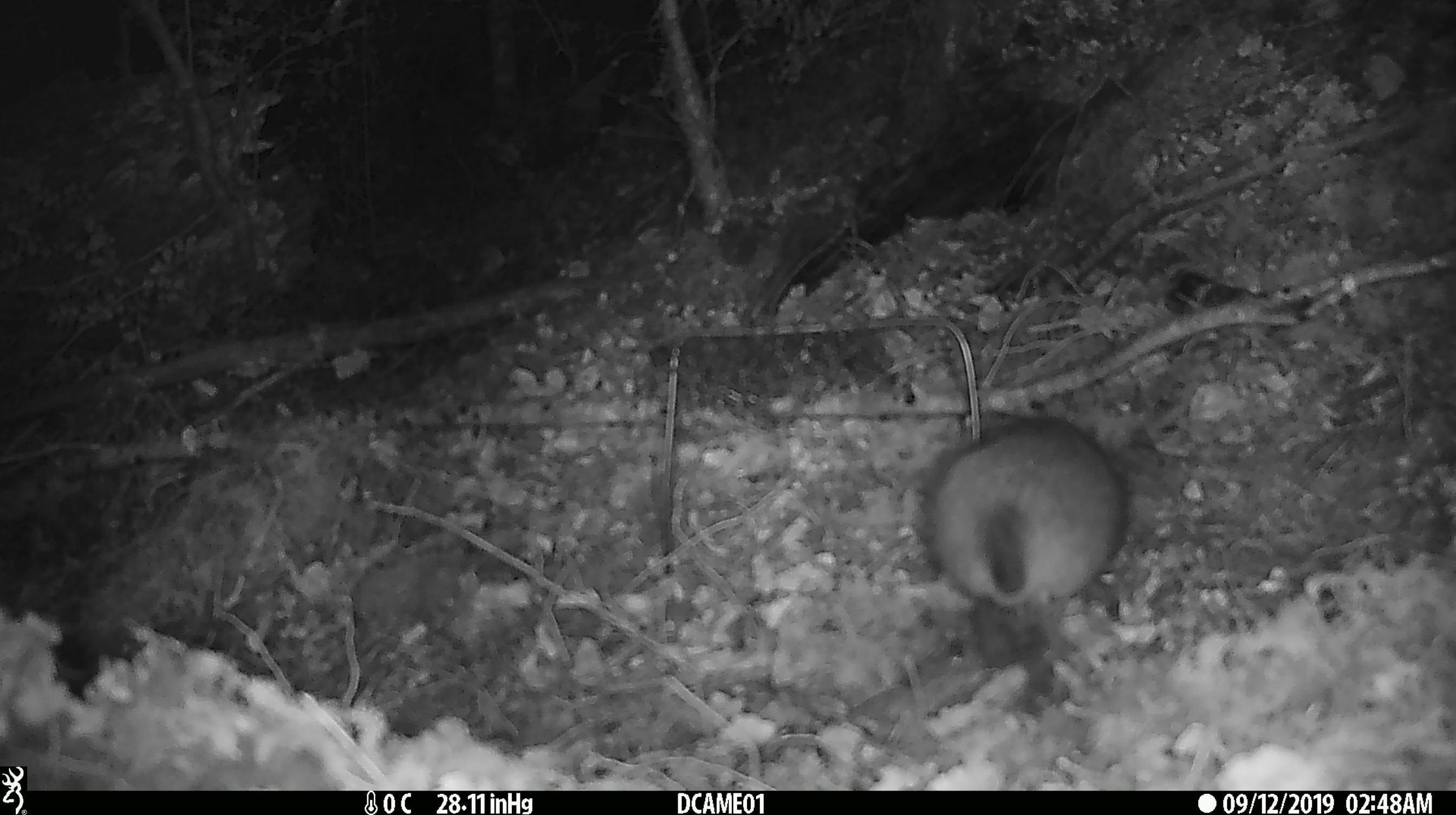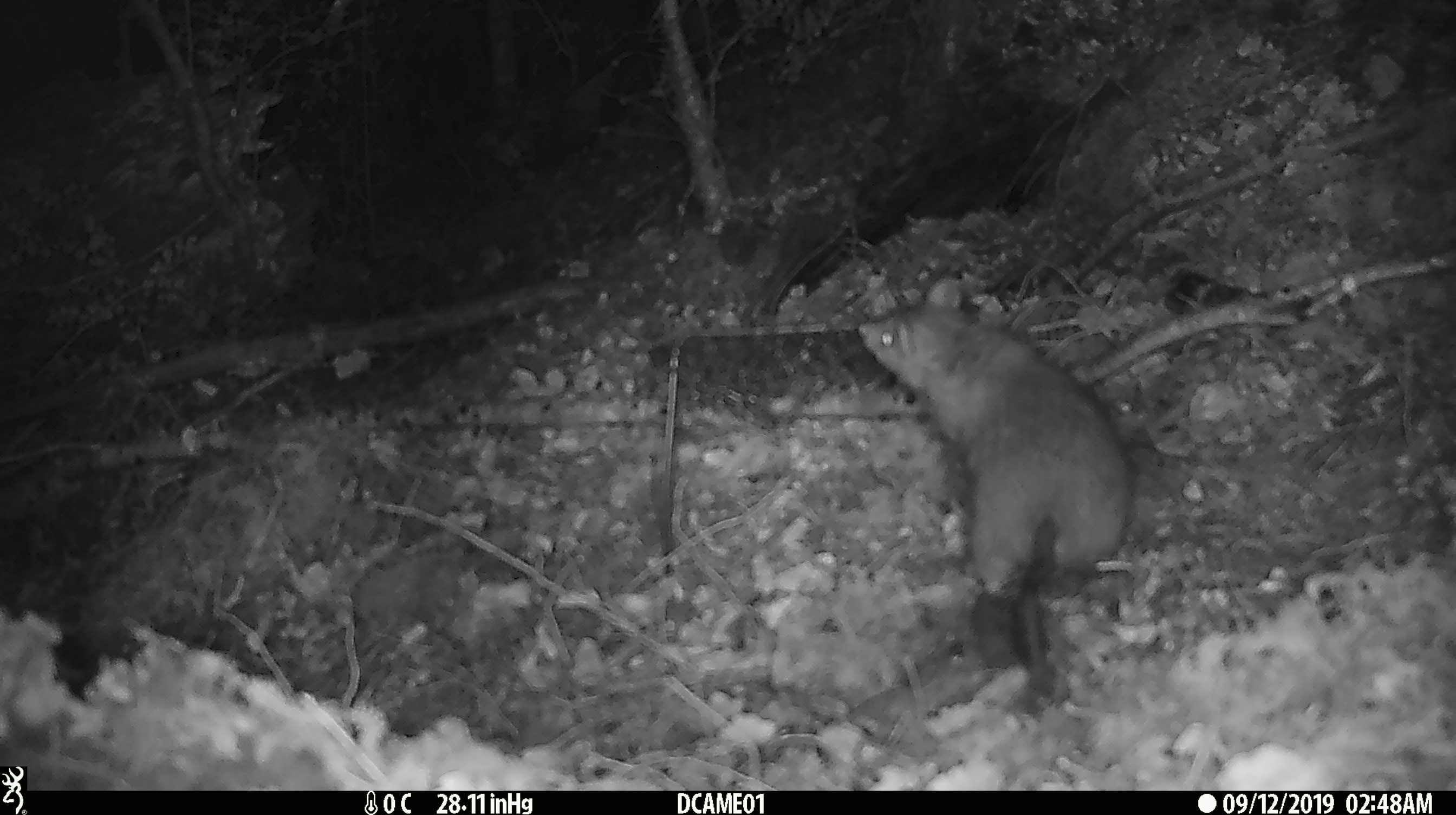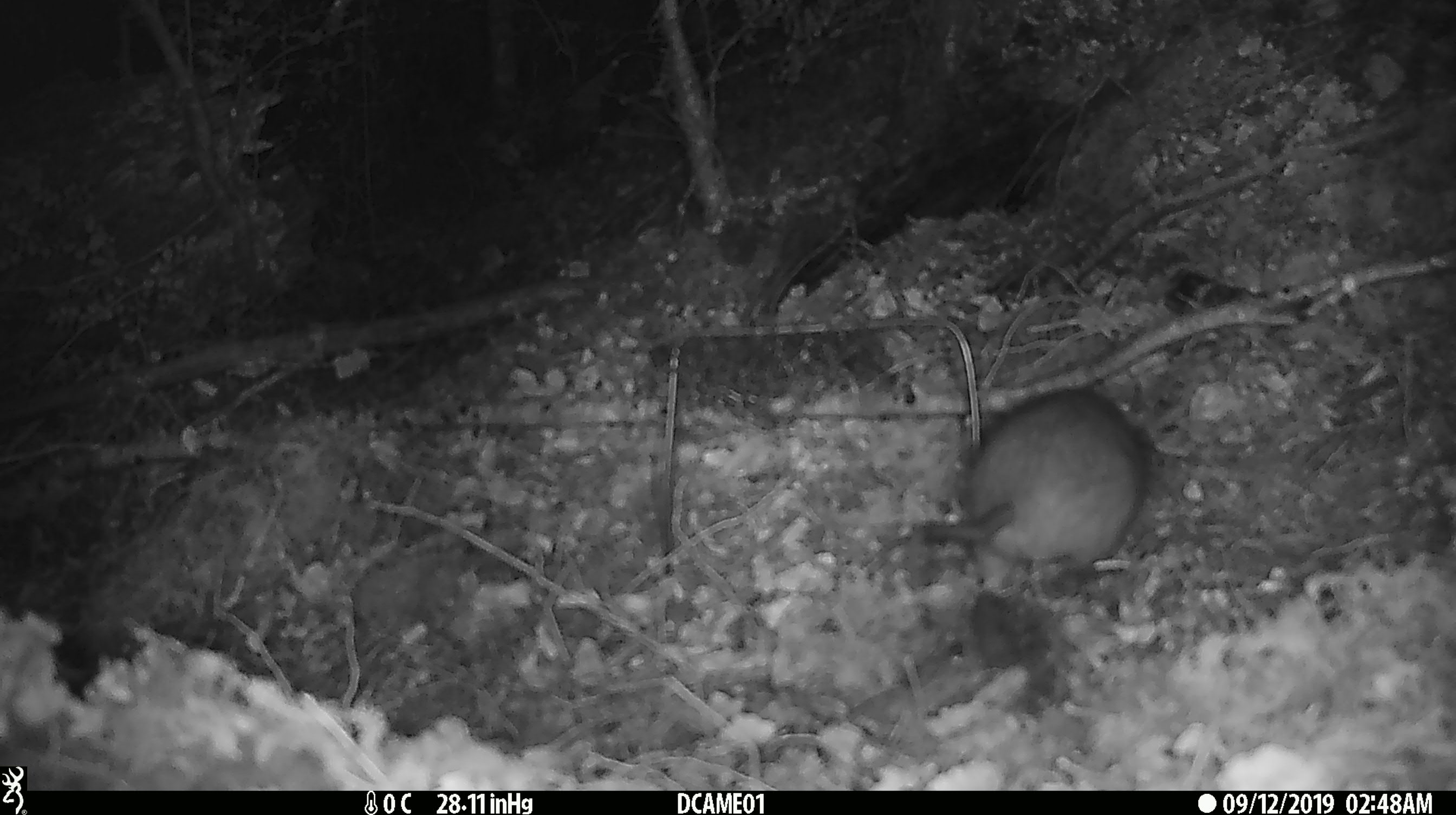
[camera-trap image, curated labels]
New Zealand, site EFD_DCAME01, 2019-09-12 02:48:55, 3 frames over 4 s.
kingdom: Animalia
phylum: Chordata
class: Mammalia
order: Rodentia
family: Muridae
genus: Rattus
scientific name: Rattus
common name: rat